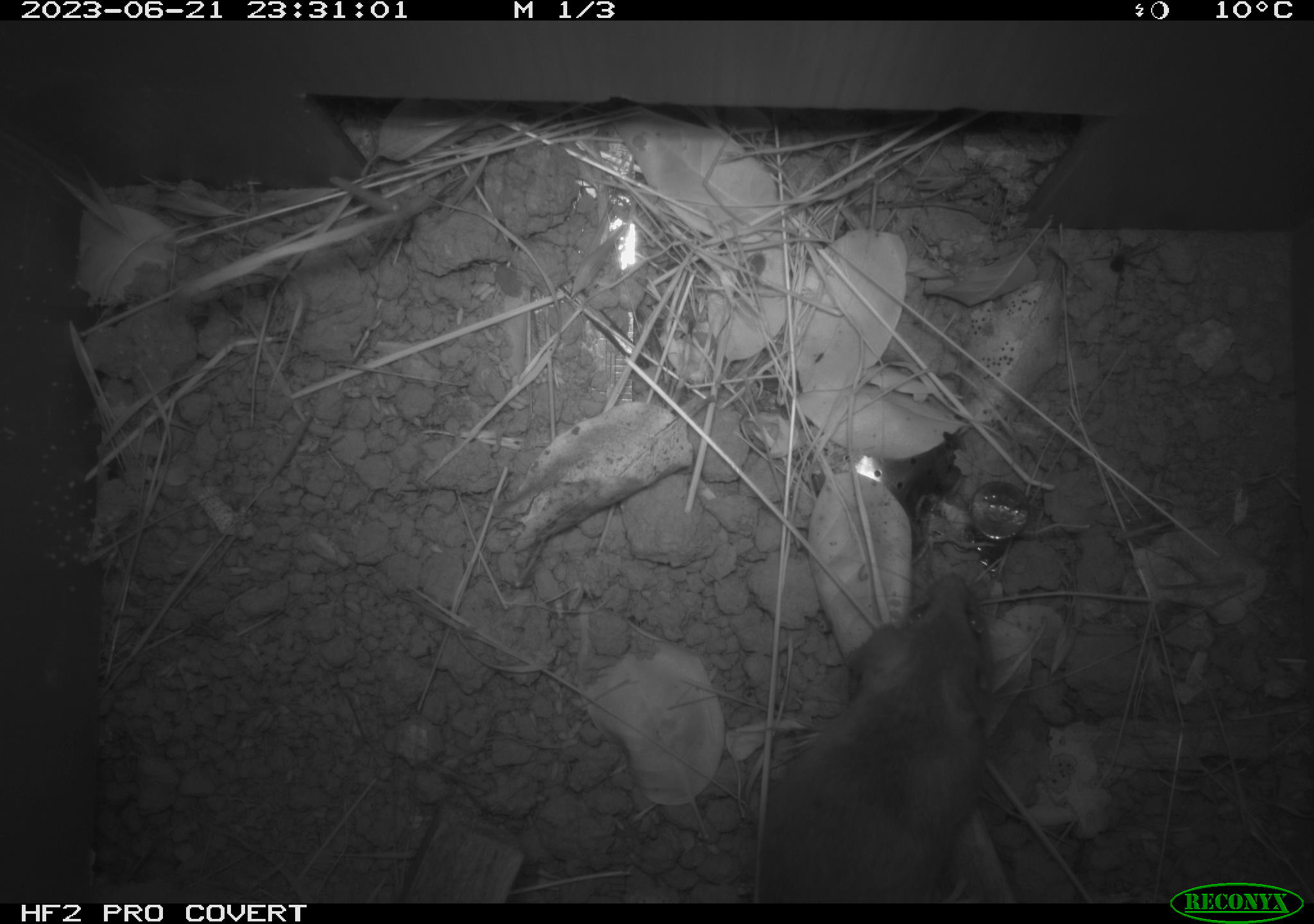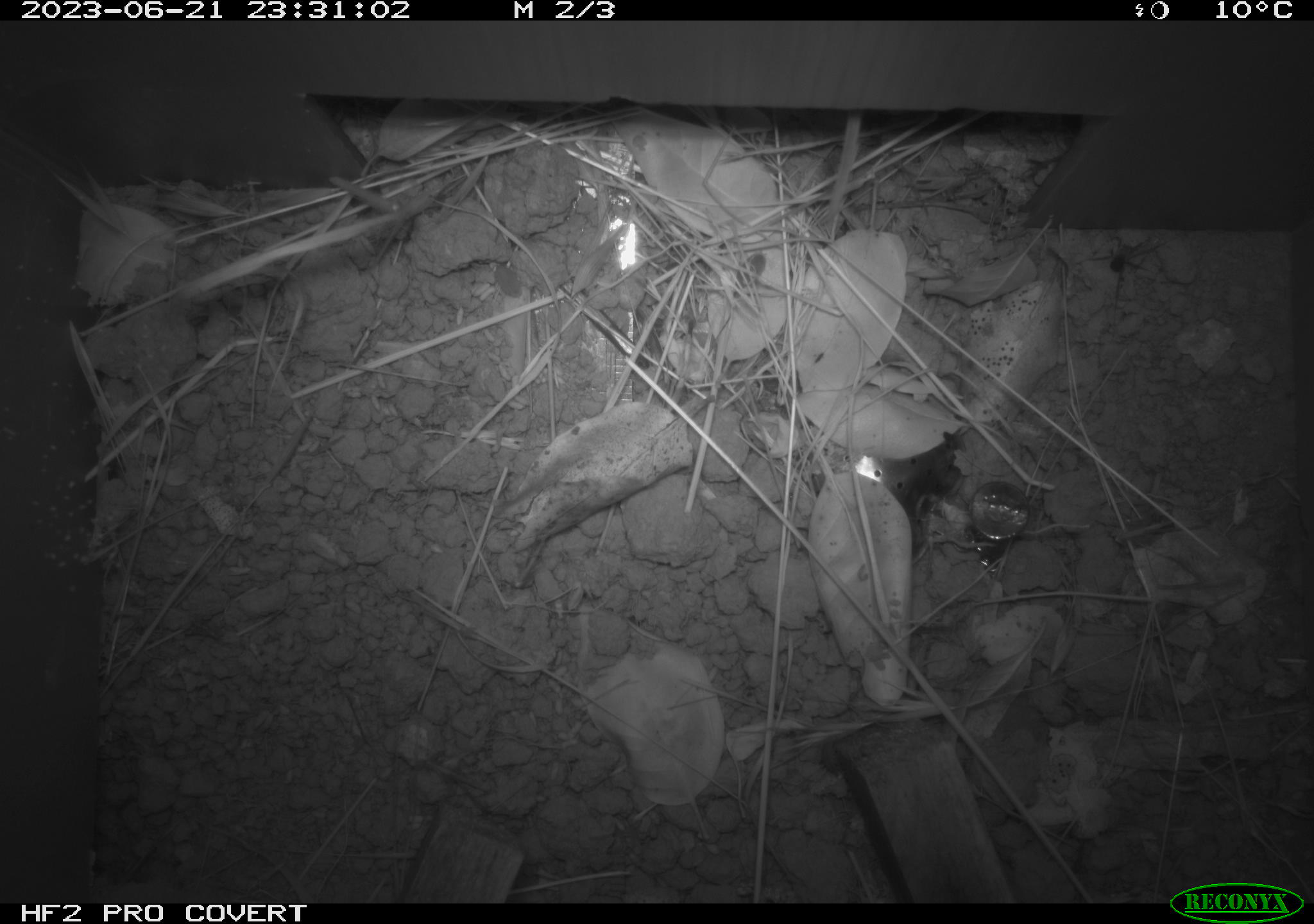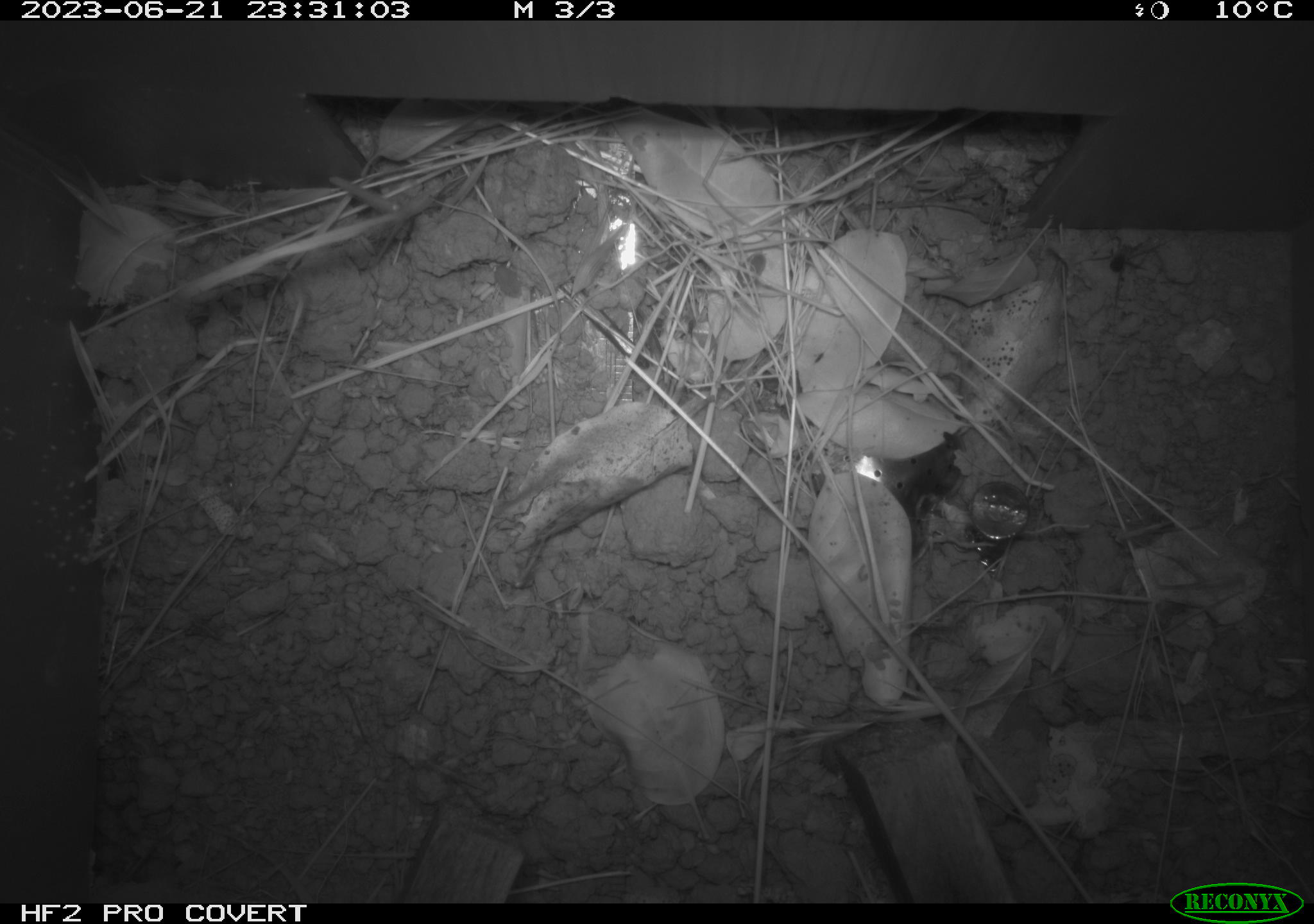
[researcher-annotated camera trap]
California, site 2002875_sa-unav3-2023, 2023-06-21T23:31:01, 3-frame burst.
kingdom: Animalia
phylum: Chordata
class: Mammalia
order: Rodentia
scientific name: Rodentia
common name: mouse species